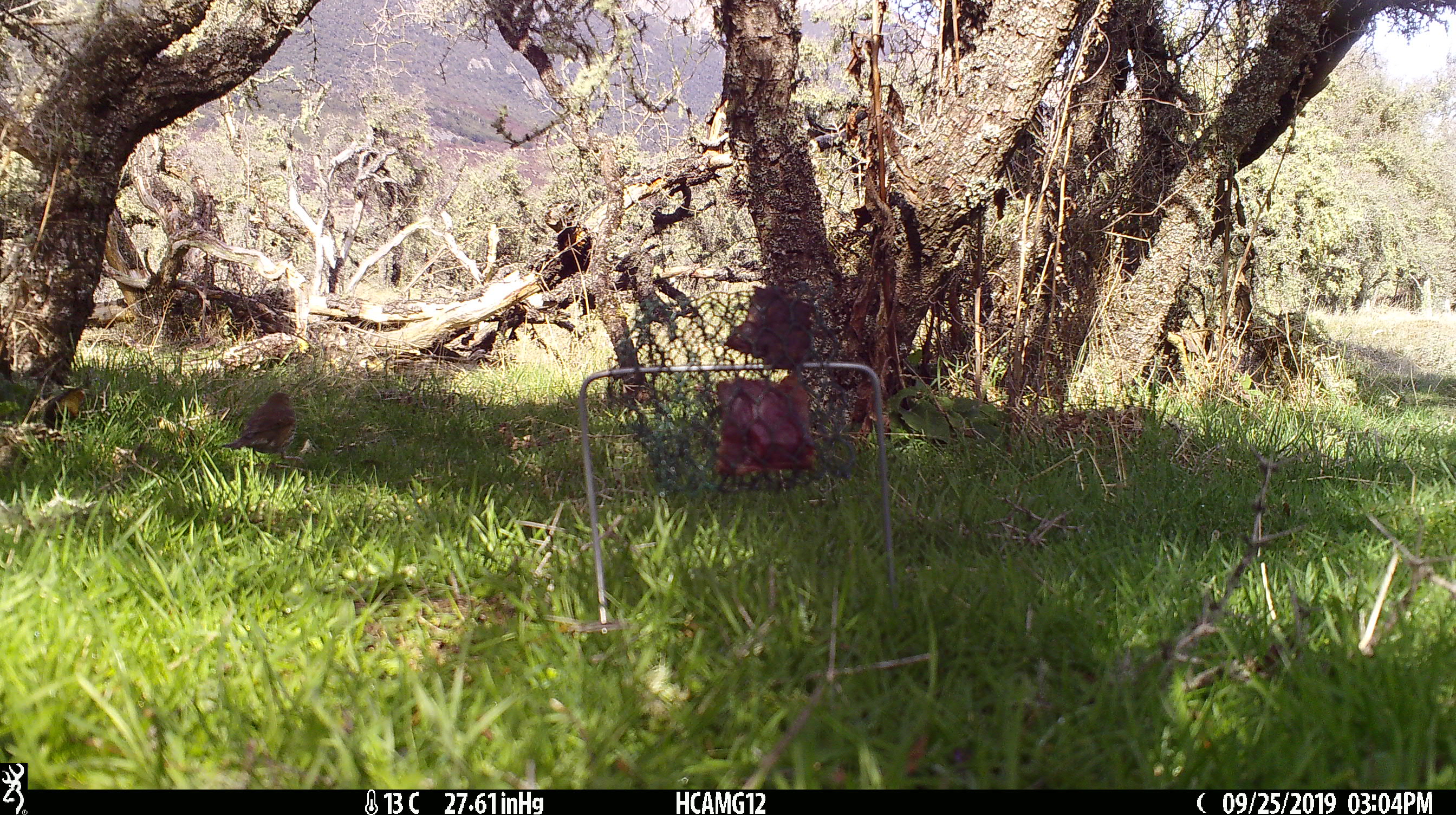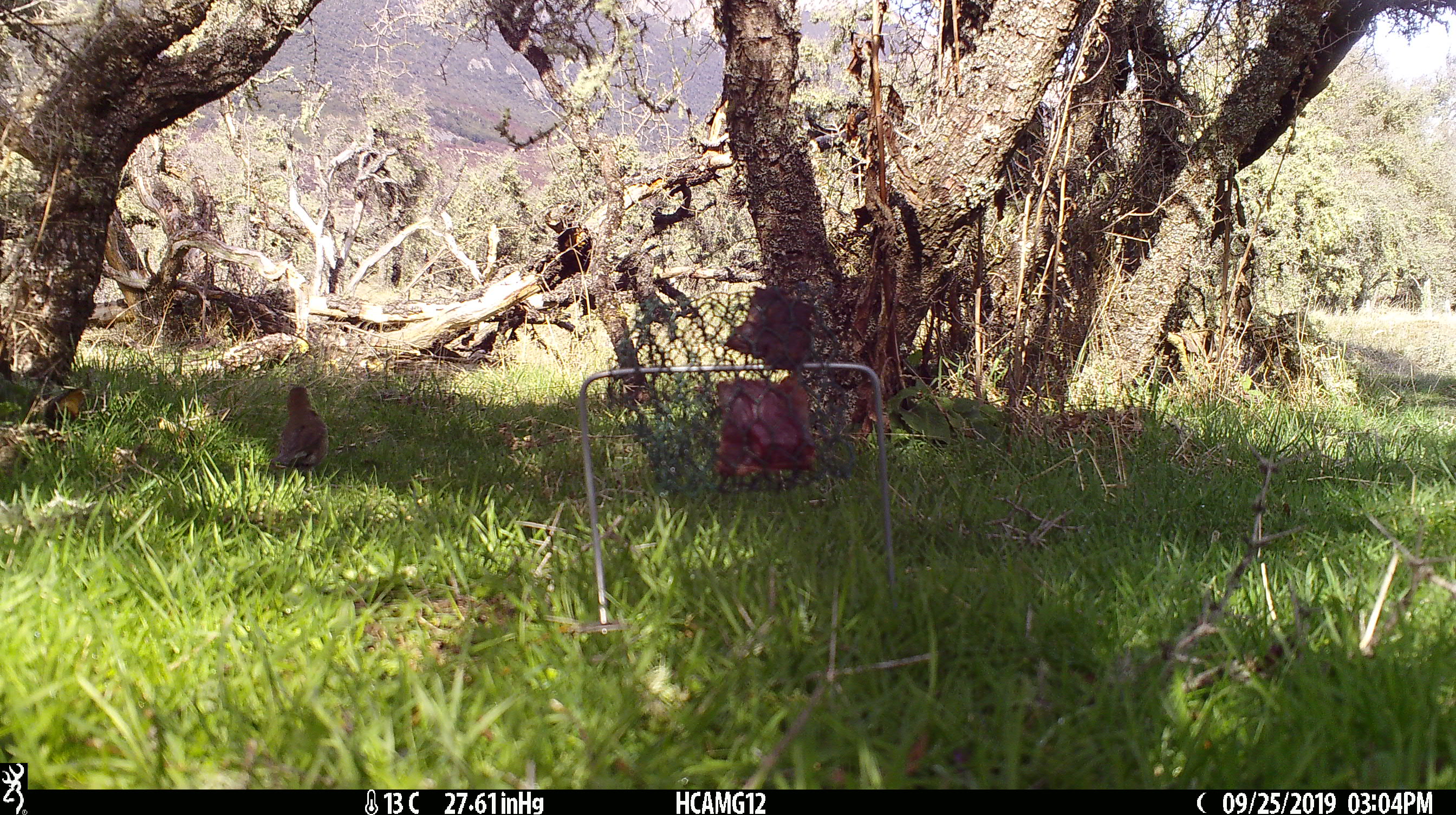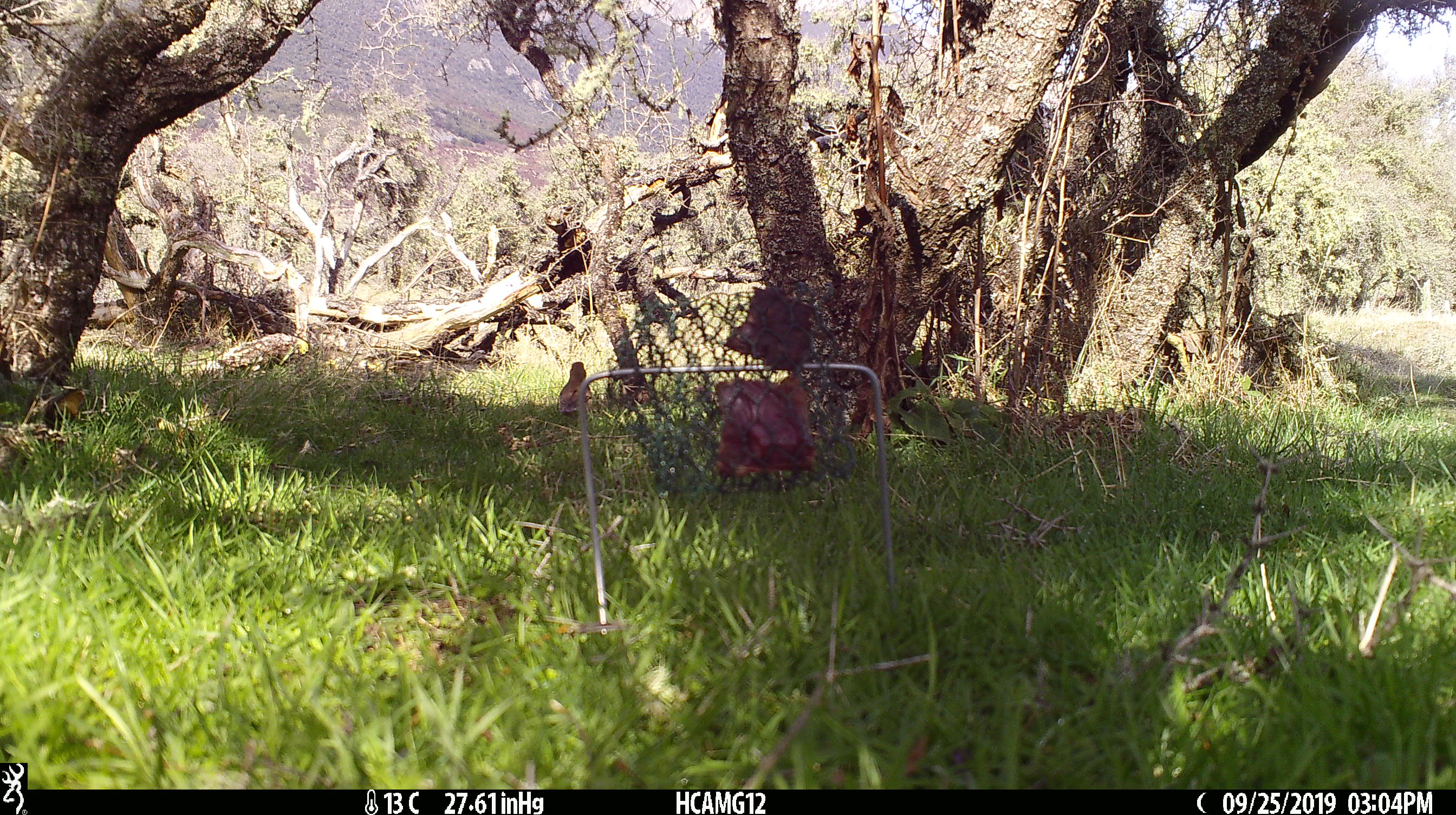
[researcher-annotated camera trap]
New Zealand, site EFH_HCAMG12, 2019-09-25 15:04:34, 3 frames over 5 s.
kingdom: Animalia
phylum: Chordata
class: Aves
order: Passeriformes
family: Turdidae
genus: Turdus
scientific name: Turdus philomelos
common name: song thrush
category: thrush